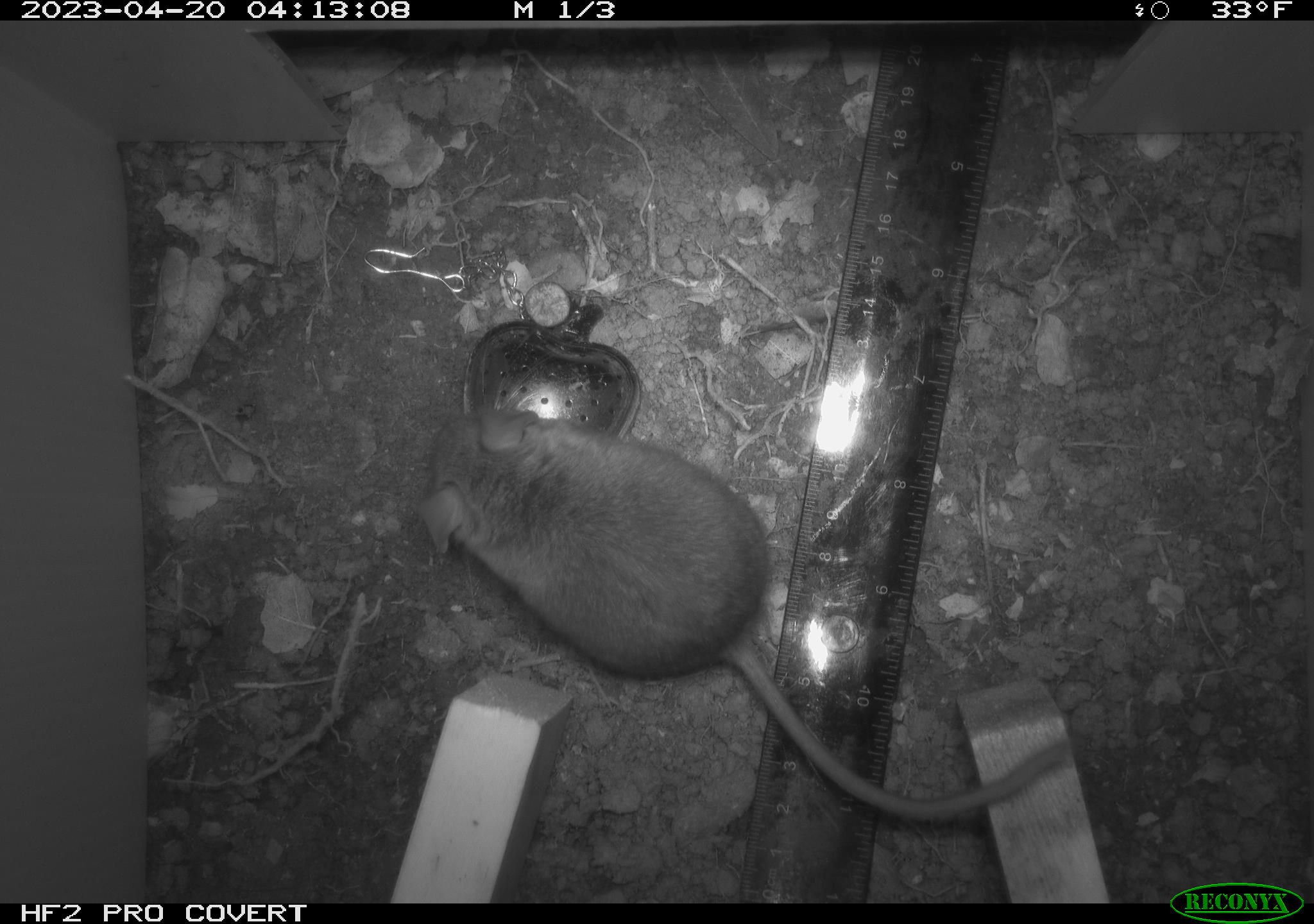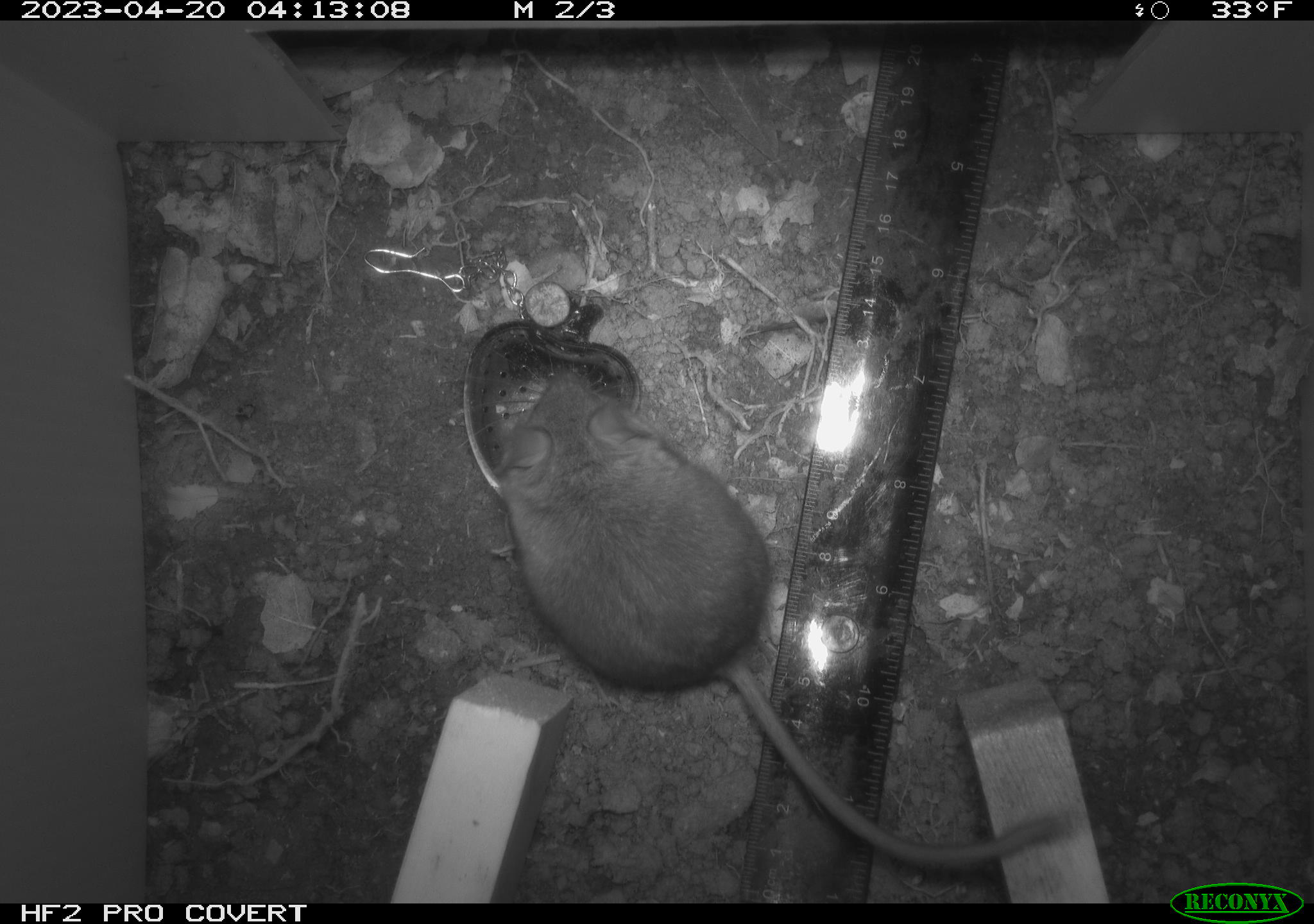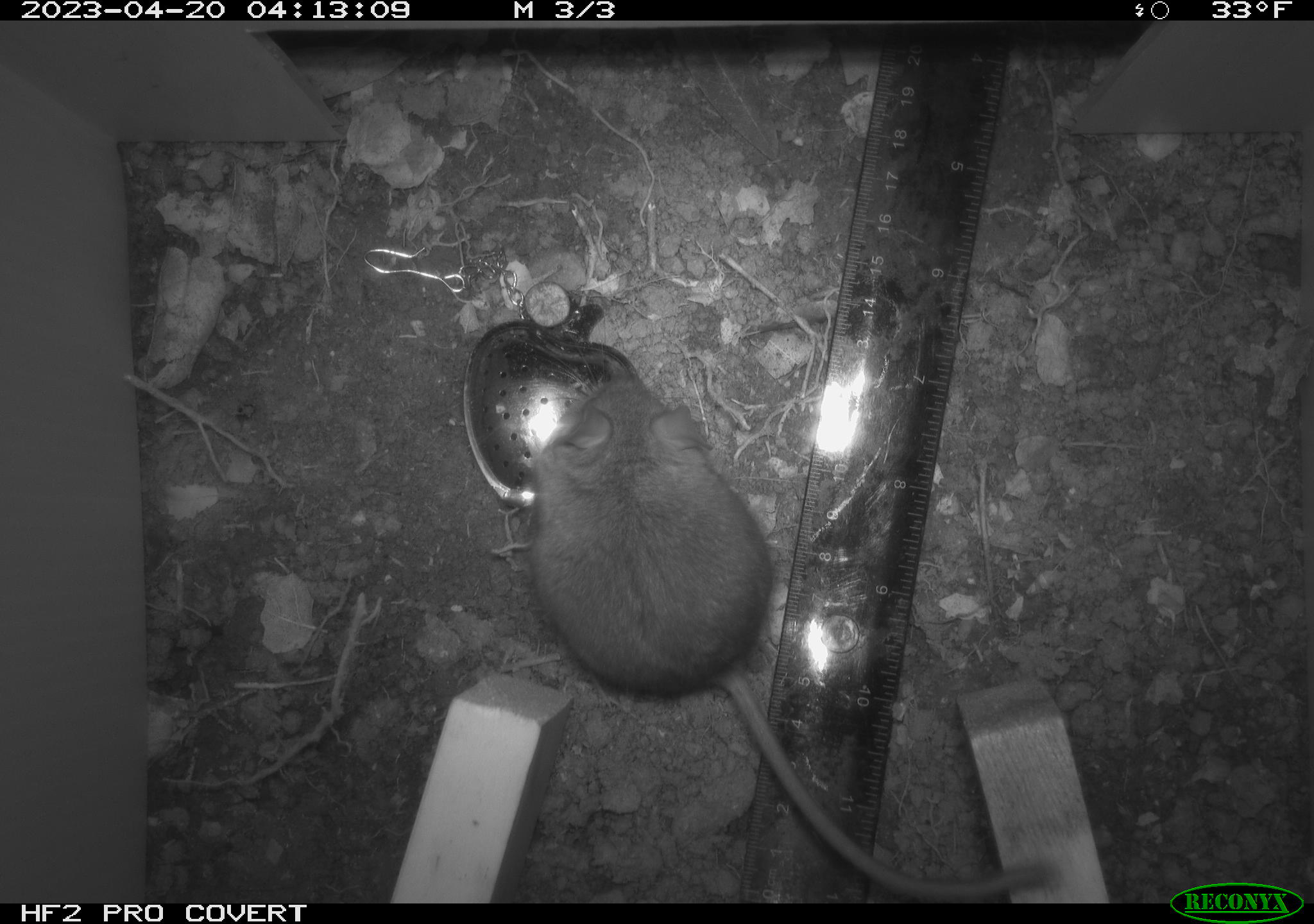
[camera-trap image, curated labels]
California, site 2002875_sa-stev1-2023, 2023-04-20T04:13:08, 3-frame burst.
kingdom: Animalia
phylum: Chordata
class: Mammalia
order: Rodentia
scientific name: Rodentia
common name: mouse species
Mouse species (Rodentia).